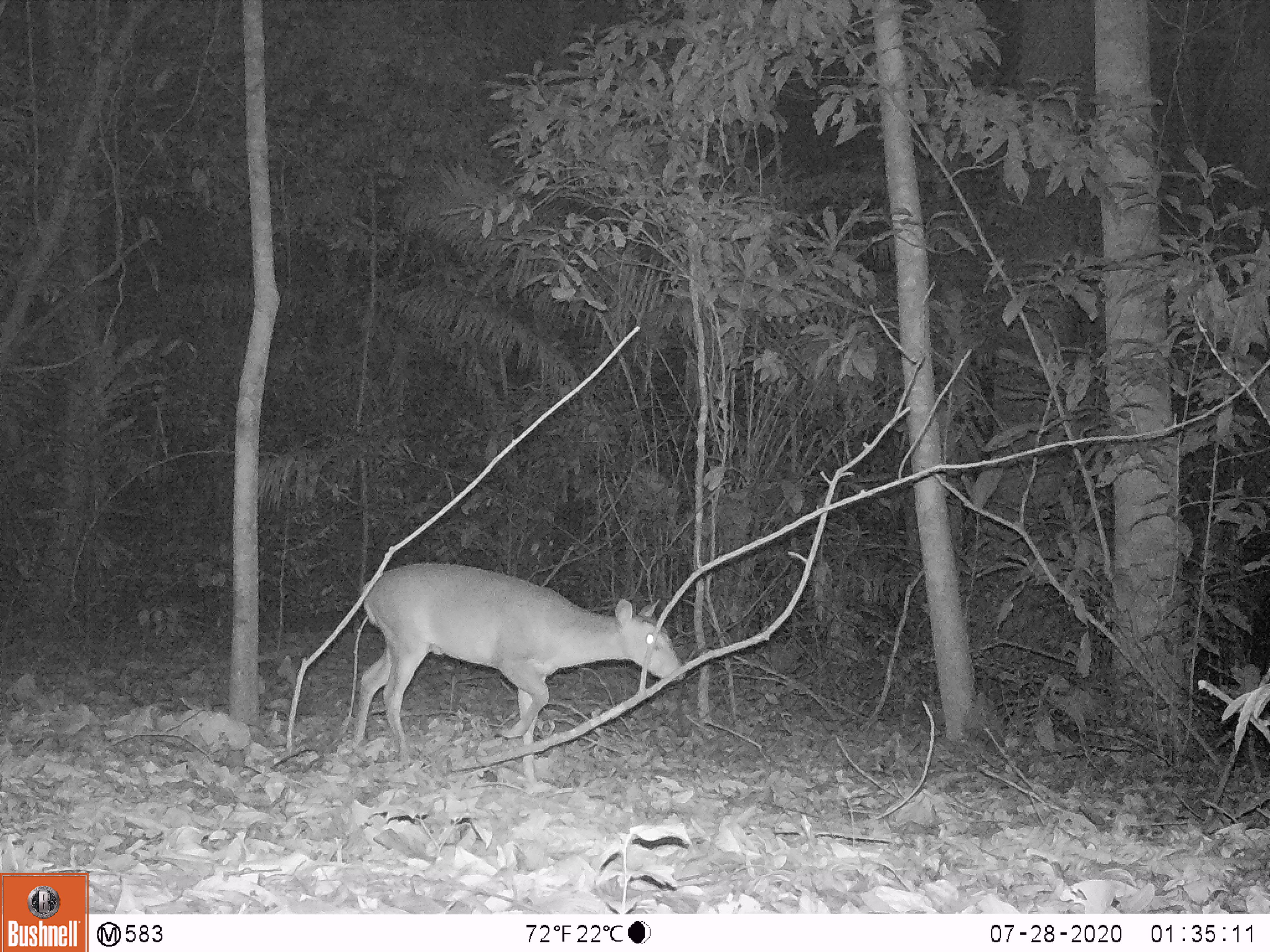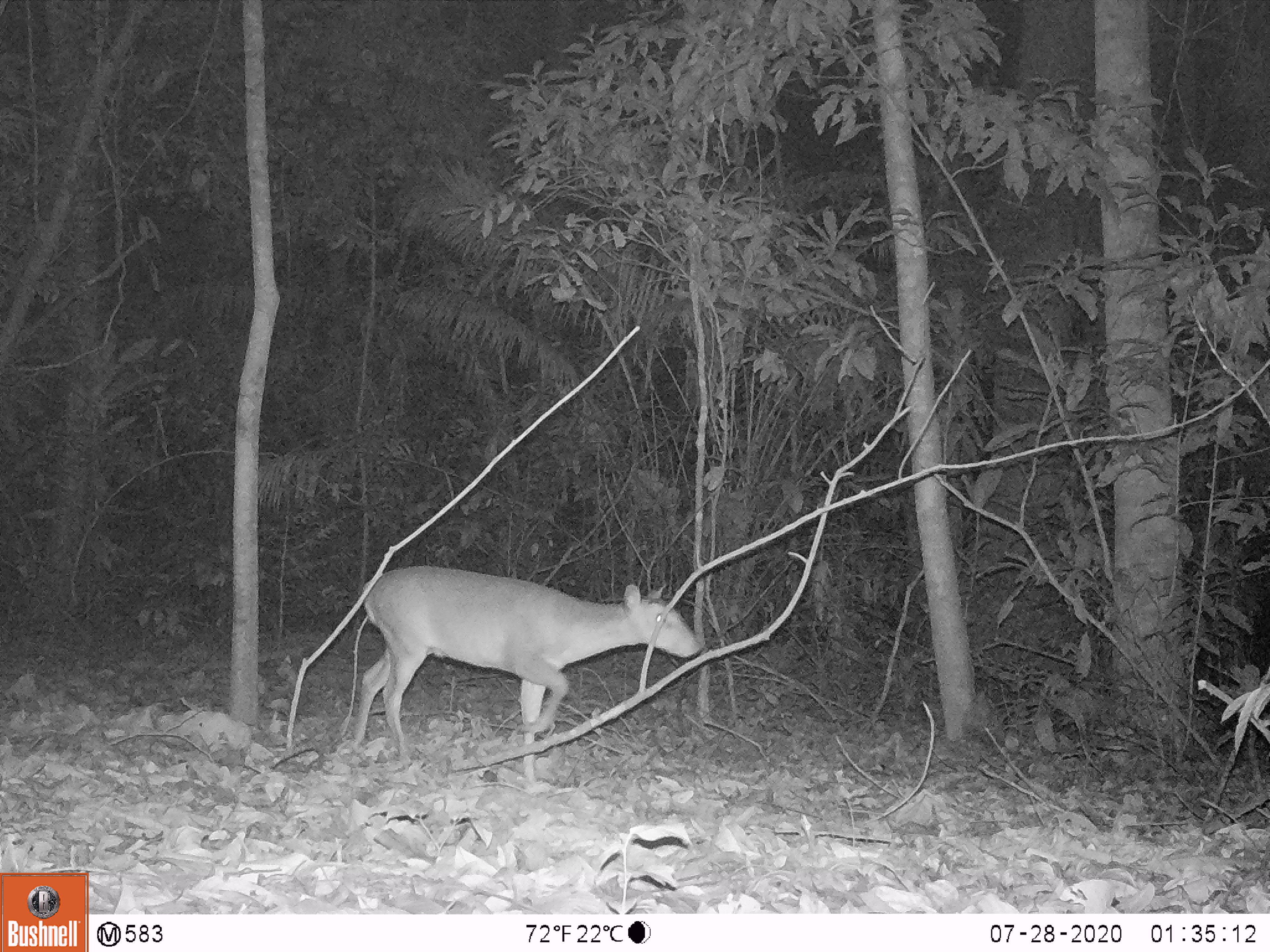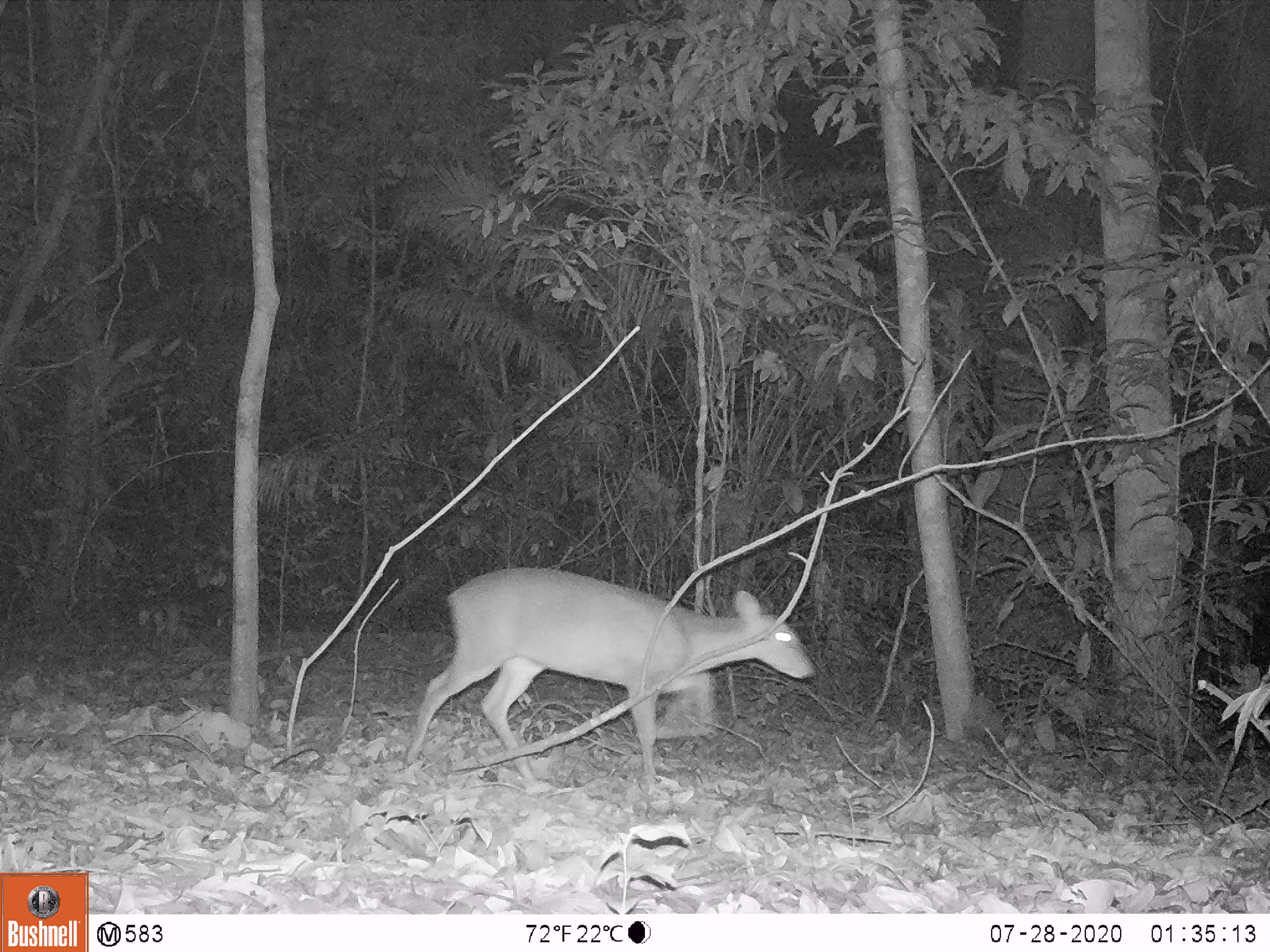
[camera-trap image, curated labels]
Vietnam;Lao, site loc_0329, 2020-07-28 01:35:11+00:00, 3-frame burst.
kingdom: Animalia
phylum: Chordata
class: Mammalia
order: Artiodactyla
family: Cervidae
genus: Muntiacus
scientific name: Muntiacus vuquangensis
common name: large-antlered muntjac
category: large antlered muntjac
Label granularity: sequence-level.